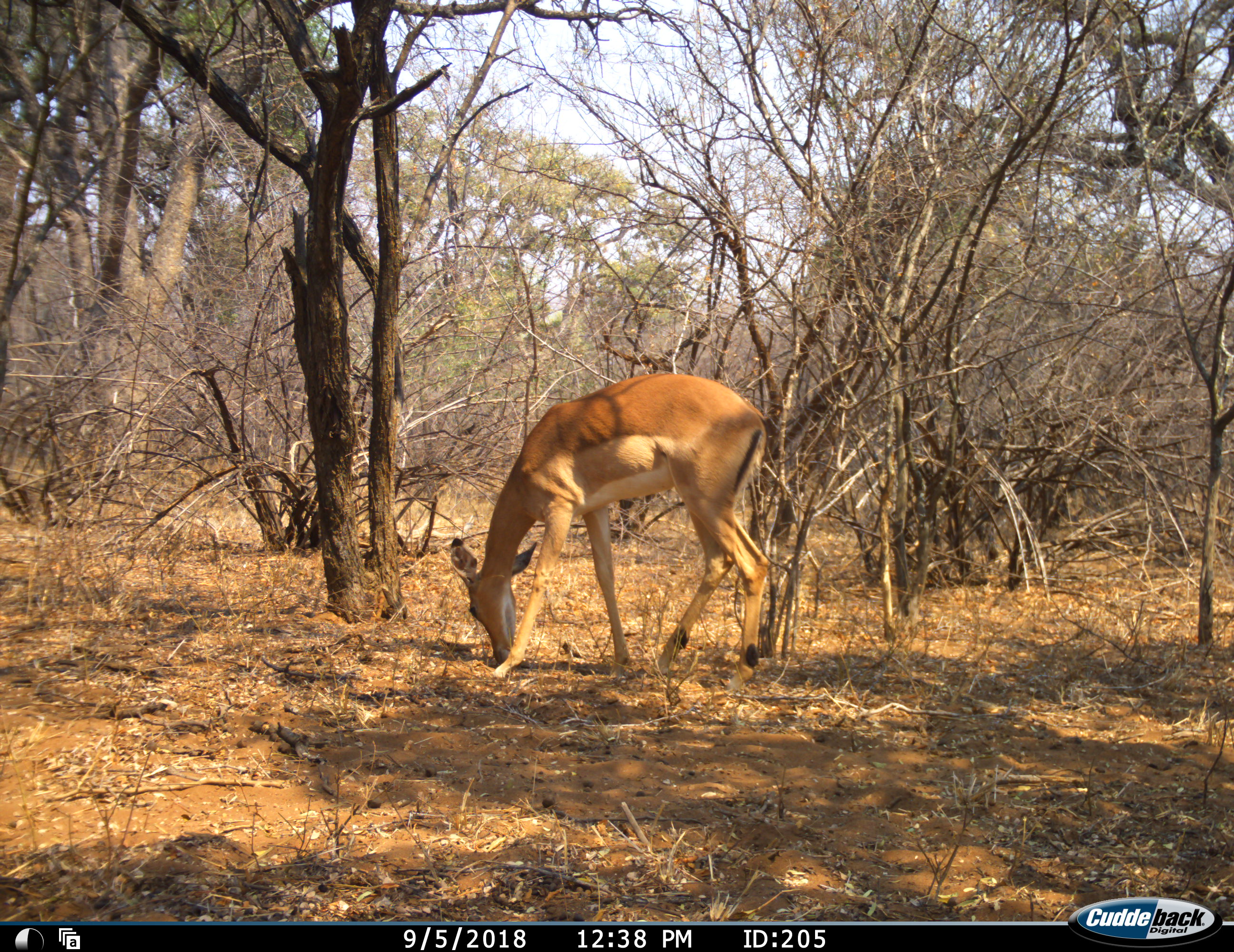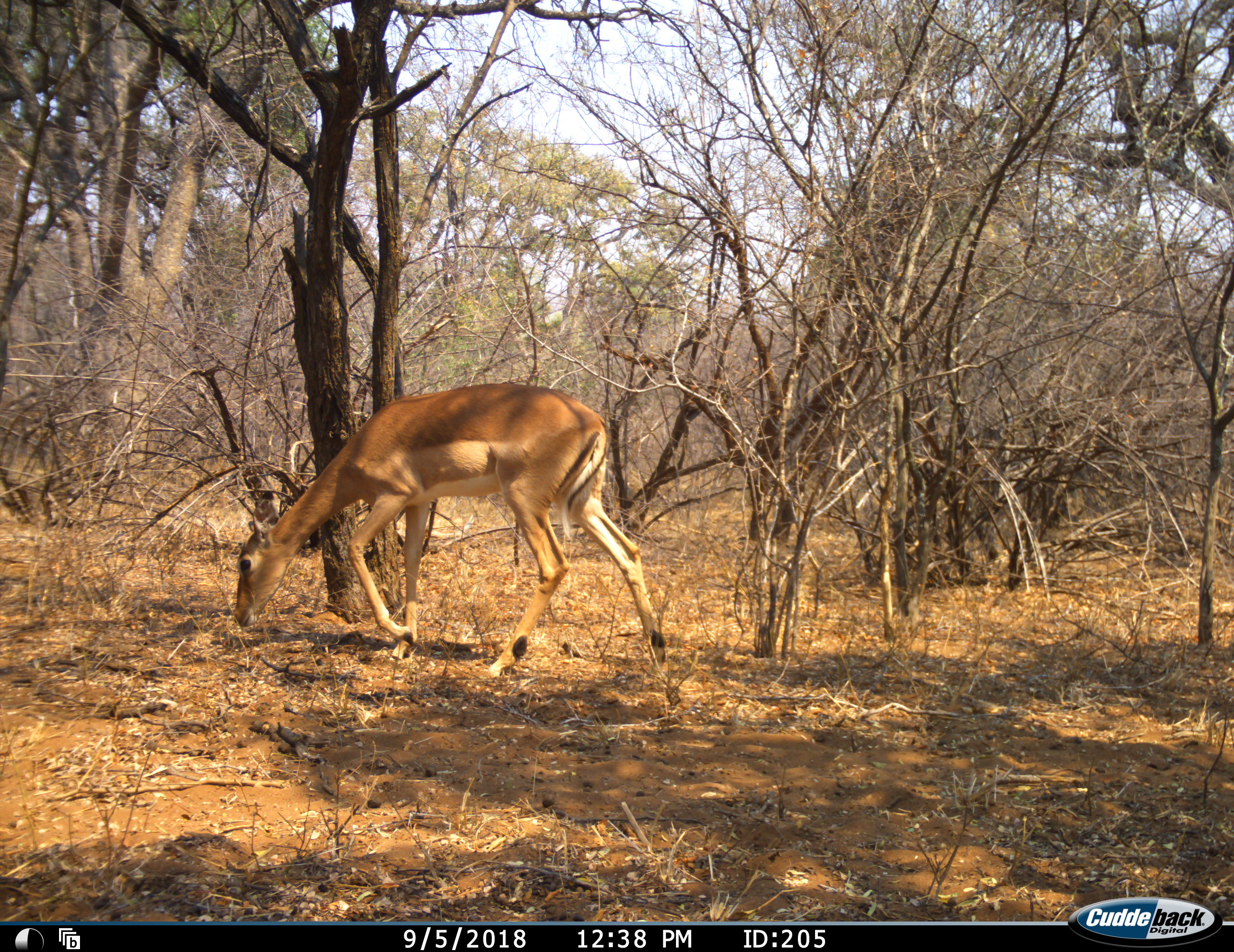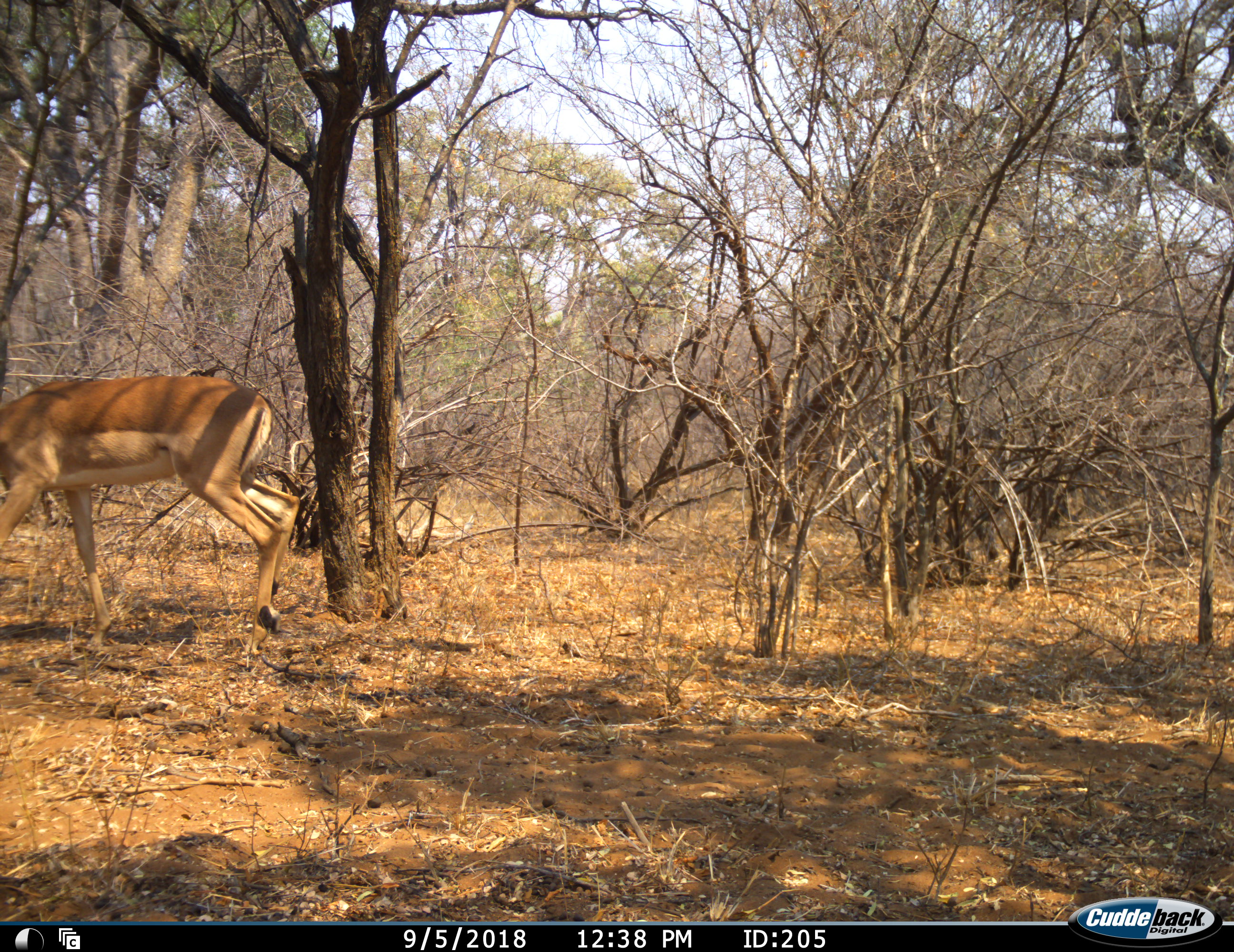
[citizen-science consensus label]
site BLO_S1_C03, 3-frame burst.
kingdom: Animalia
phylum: Chordata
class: Mammalia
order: Artiodactyla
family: Bovidae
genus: Aepyceros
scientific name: Aepyceros melampus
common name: impala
Impala (Aepyceros melampus), count 1. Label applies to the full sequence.